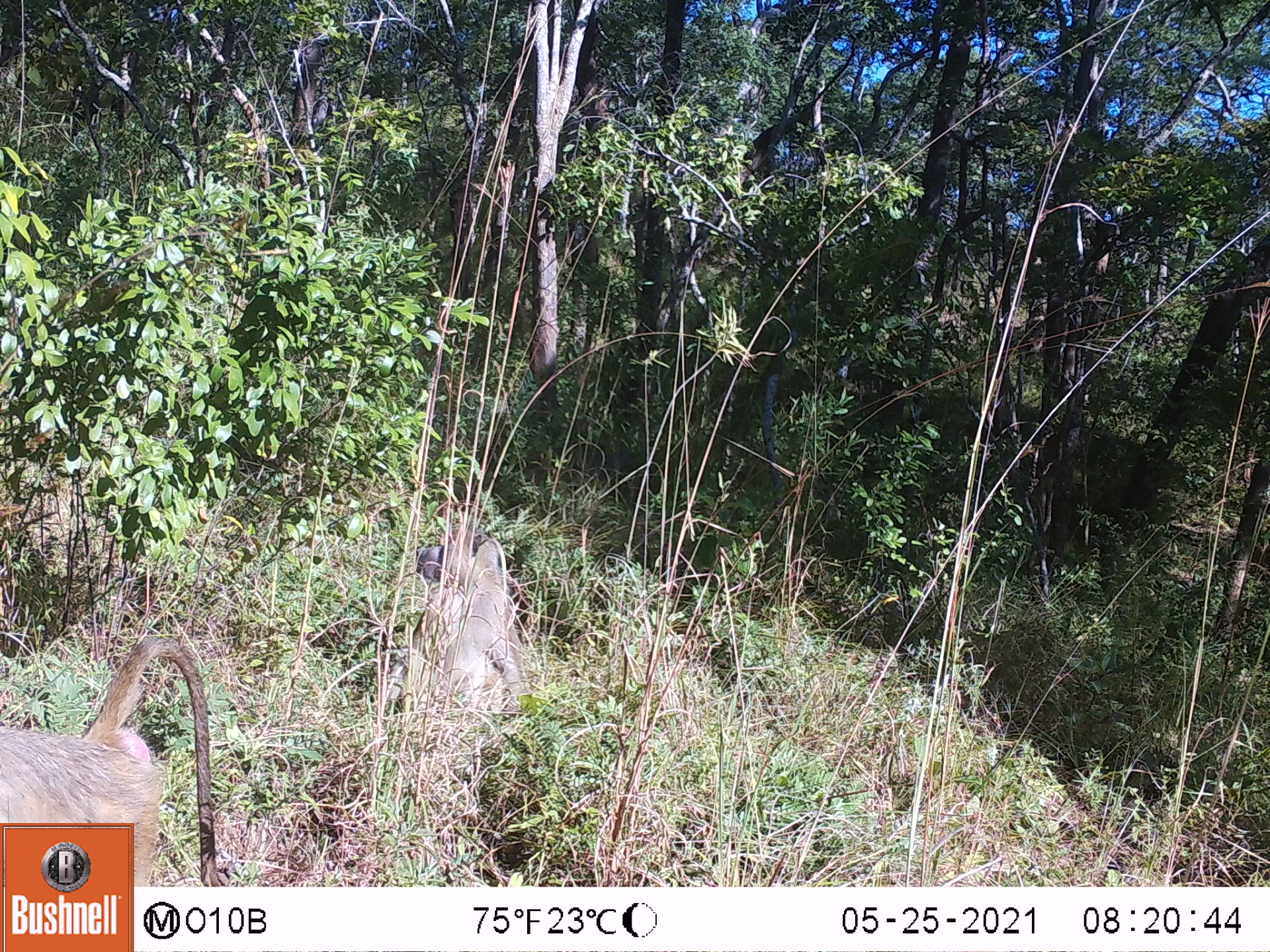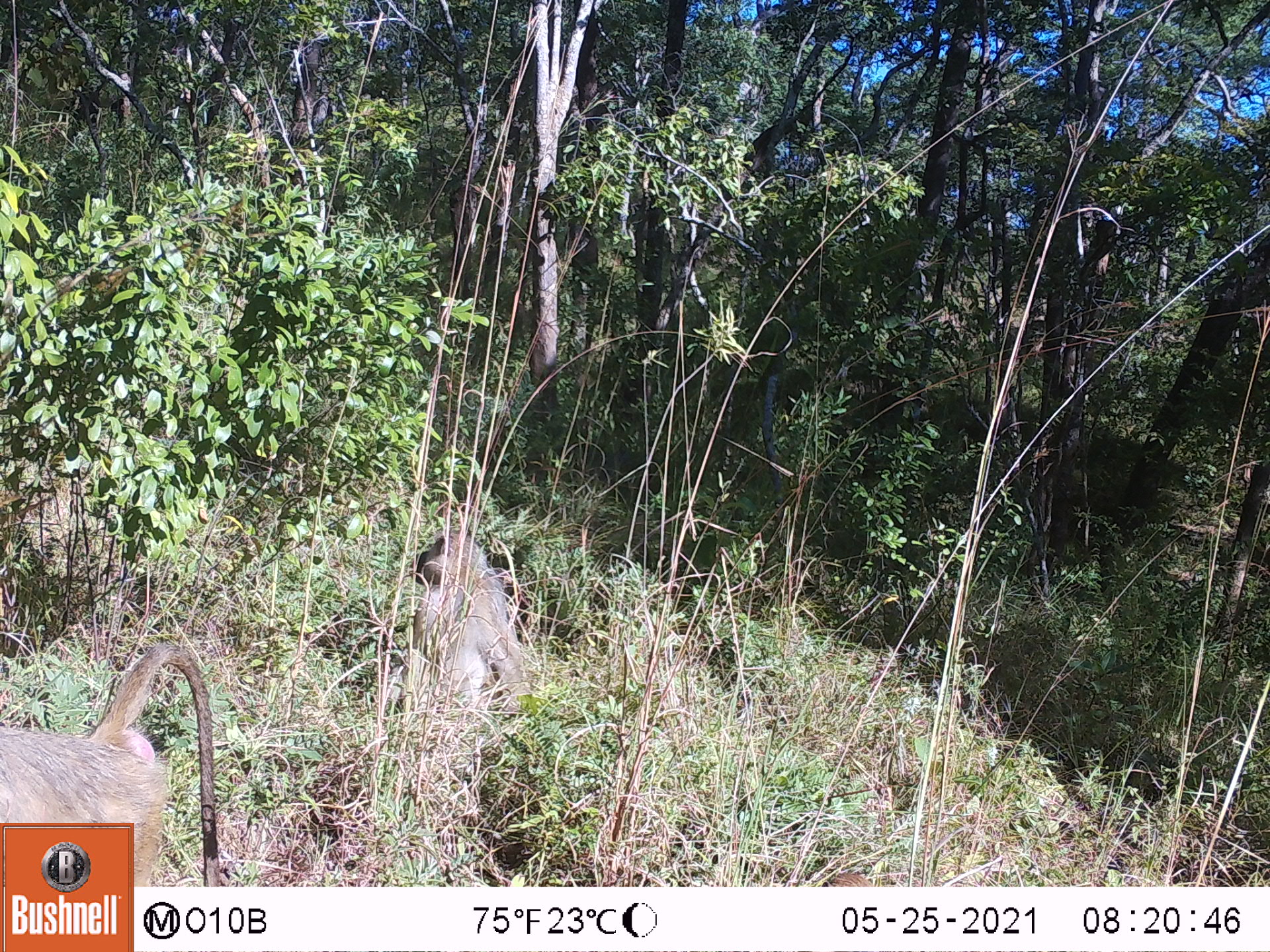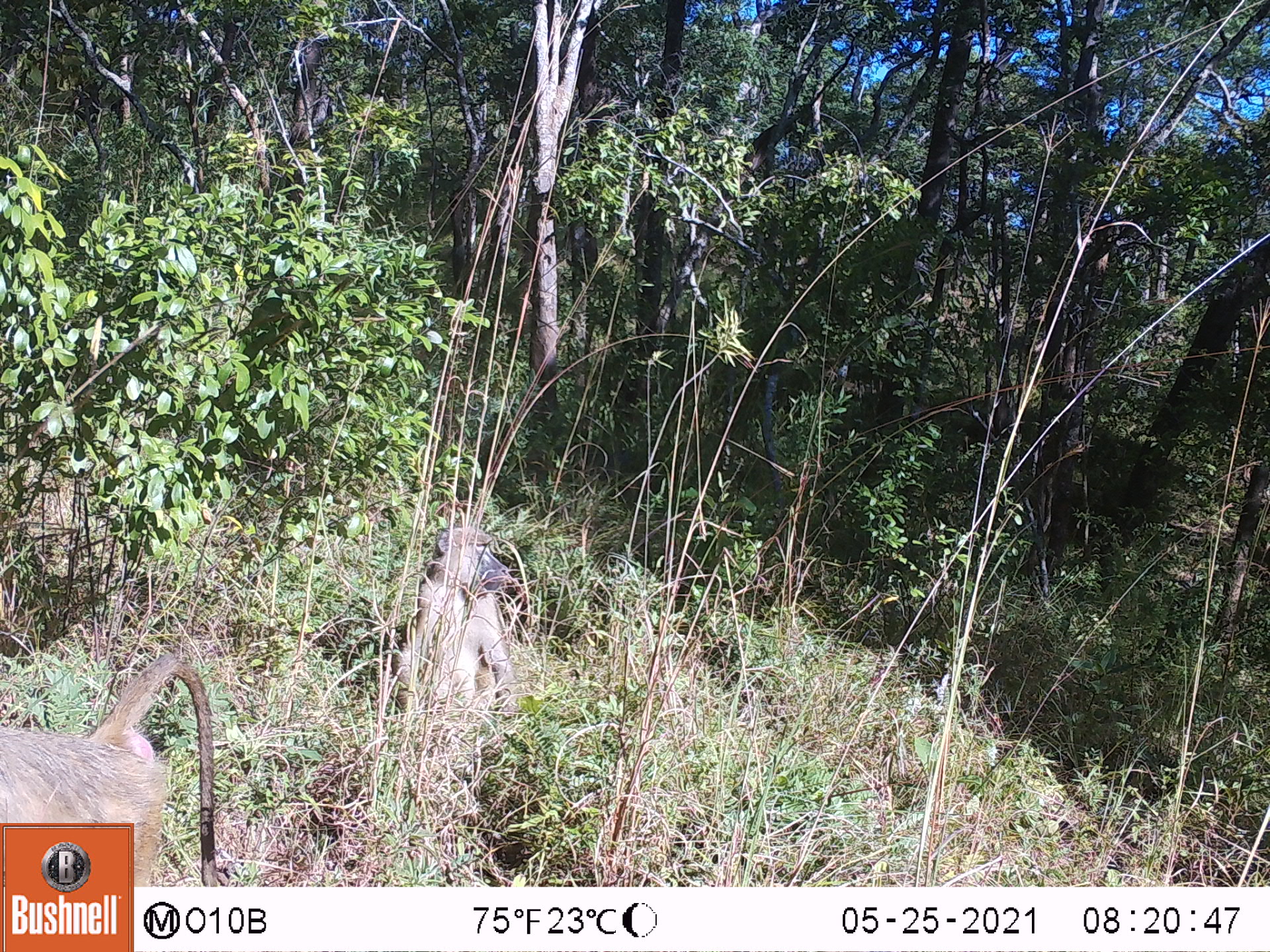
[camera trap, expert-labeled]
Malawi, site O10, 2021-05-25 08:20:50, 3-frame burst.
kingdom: Animalia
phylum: Chordata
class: Mammalia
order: Primates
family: Cercopithecidae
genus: Papio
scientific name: Papio cynocephalus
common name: yellow baboon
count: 2